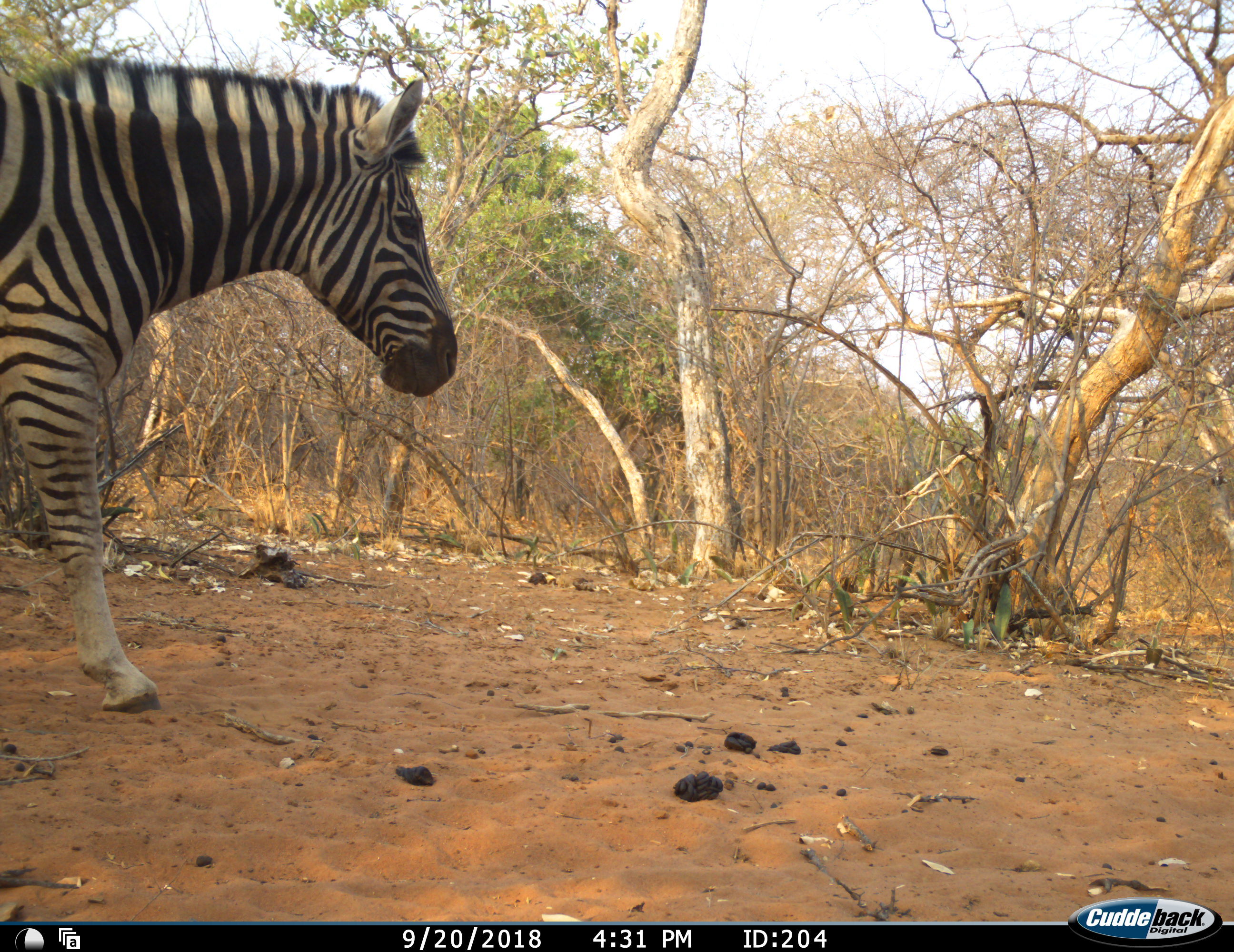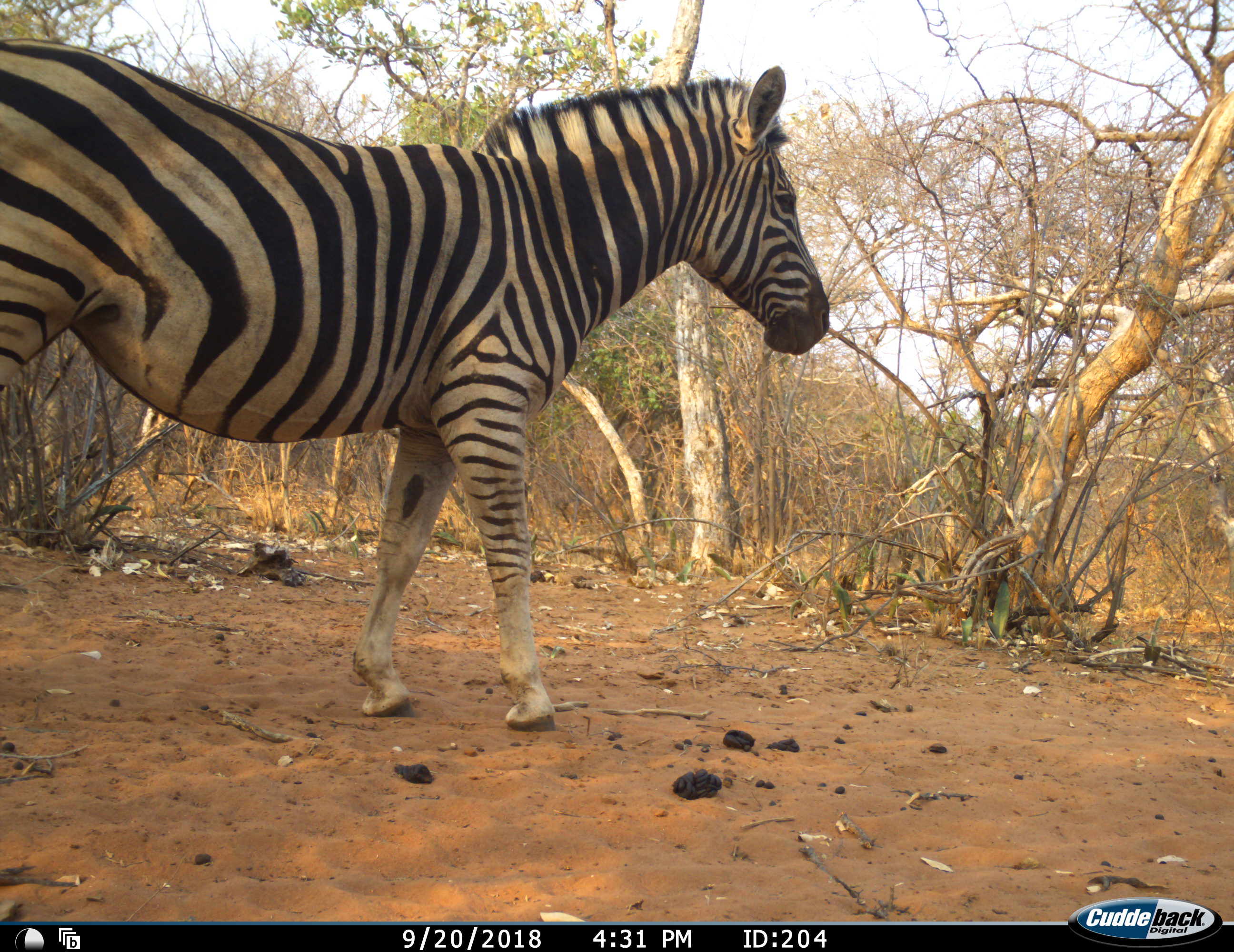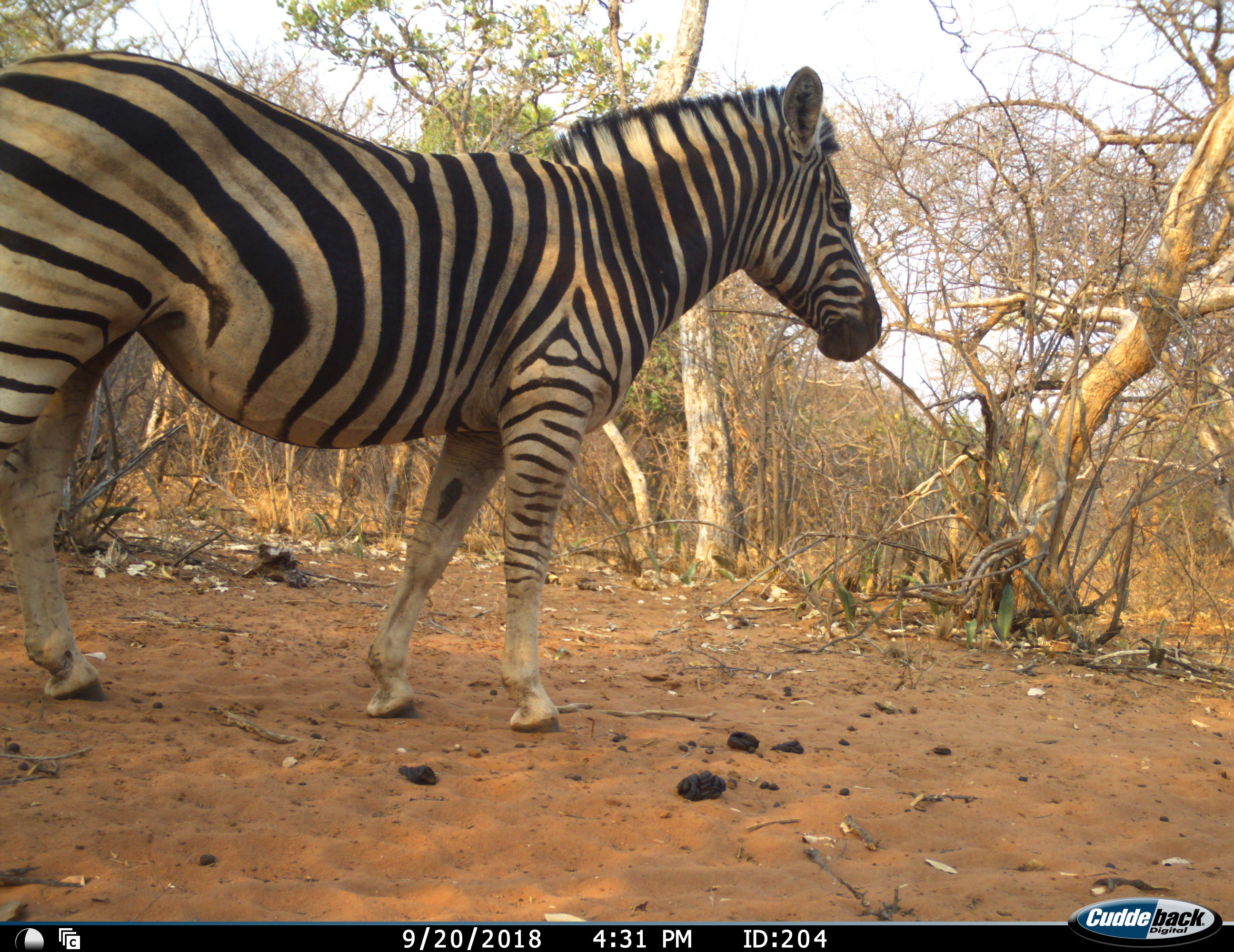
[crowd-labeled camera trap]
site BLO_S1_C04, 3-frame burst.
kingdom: Animalia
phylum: Chordata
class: Mammalia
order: Perissodactyla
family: Equidae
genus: Equus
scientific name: Equus quagga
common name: plains zebra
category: zebraplains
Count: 1.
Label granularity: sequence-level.